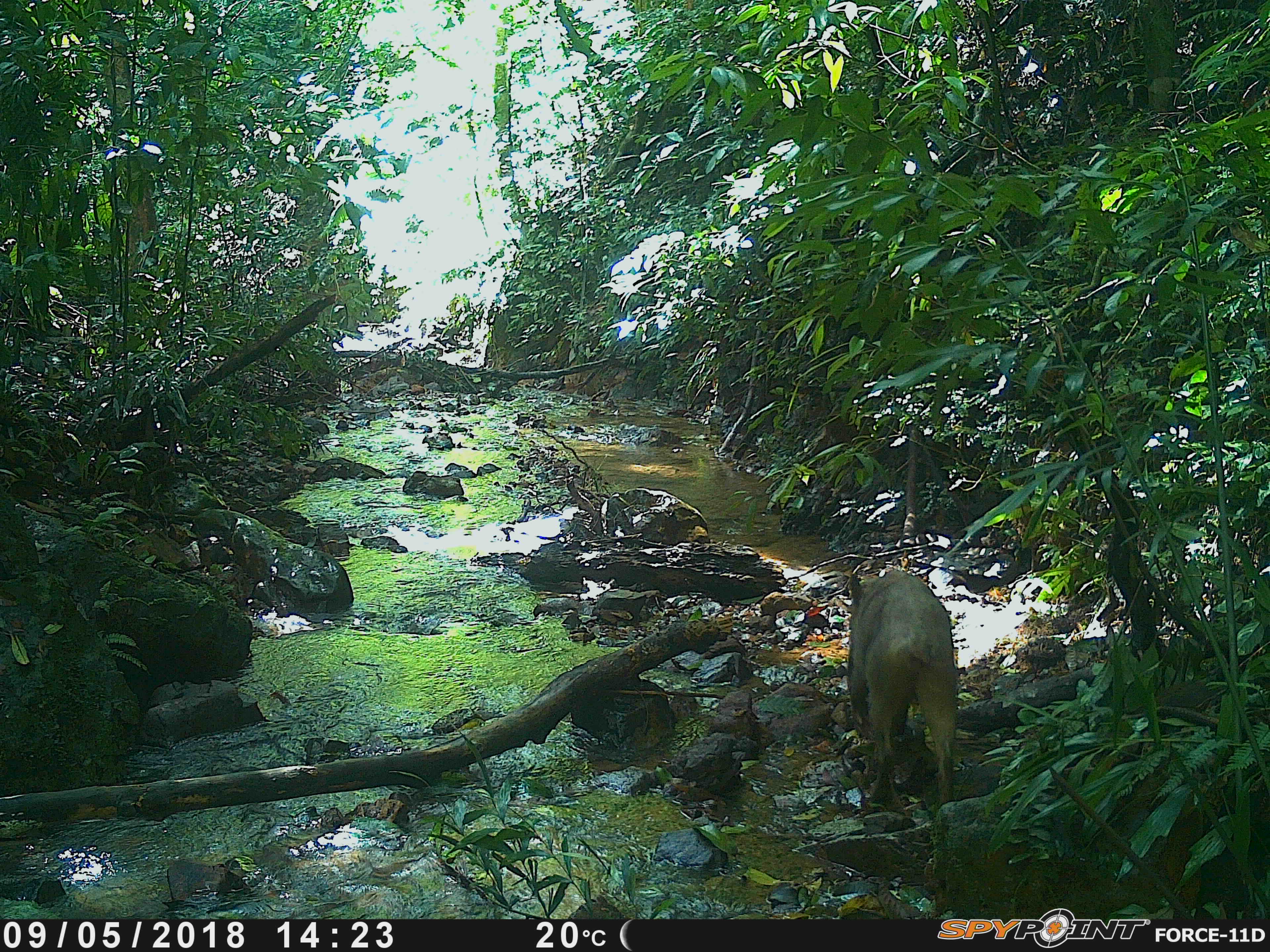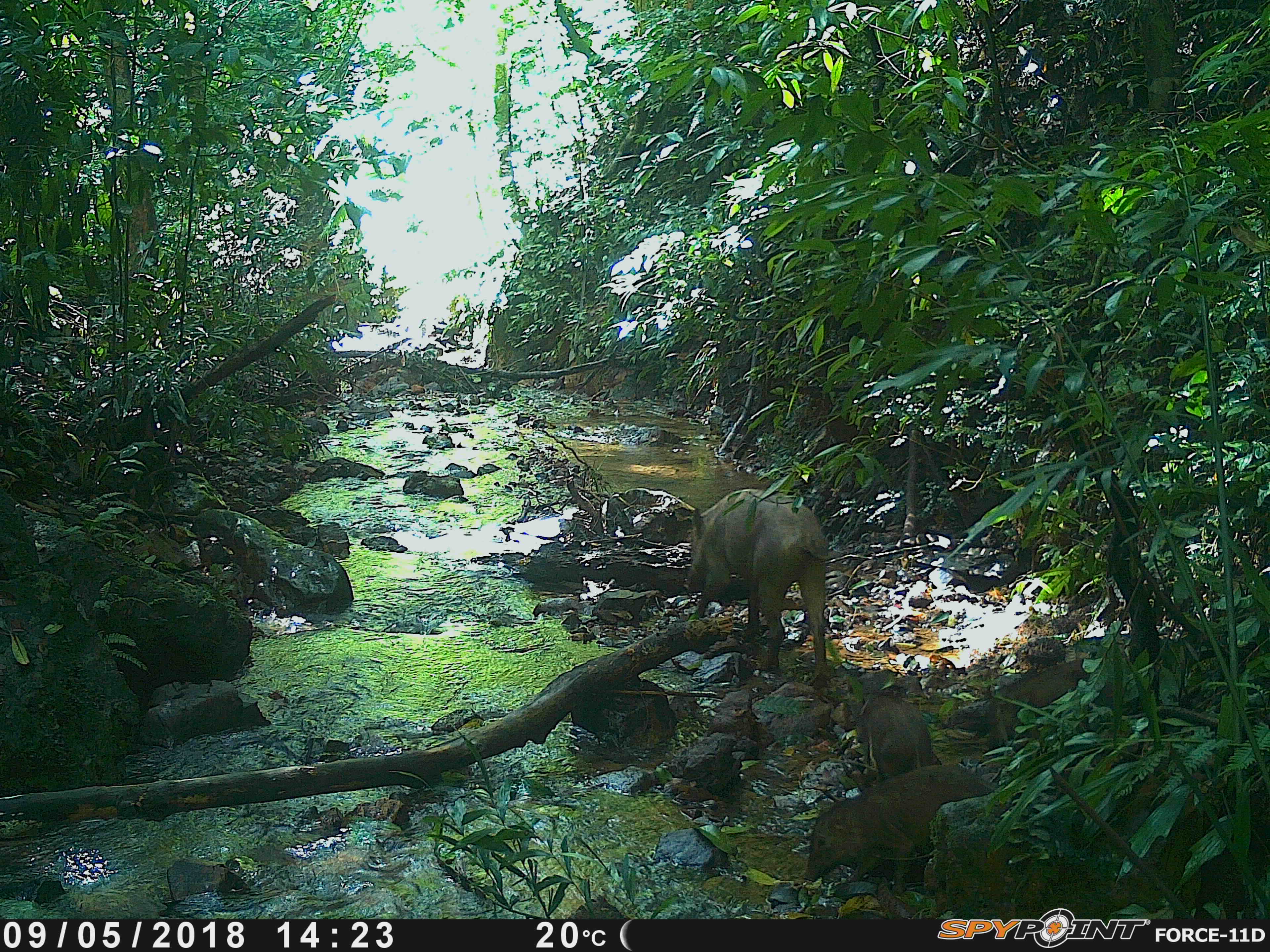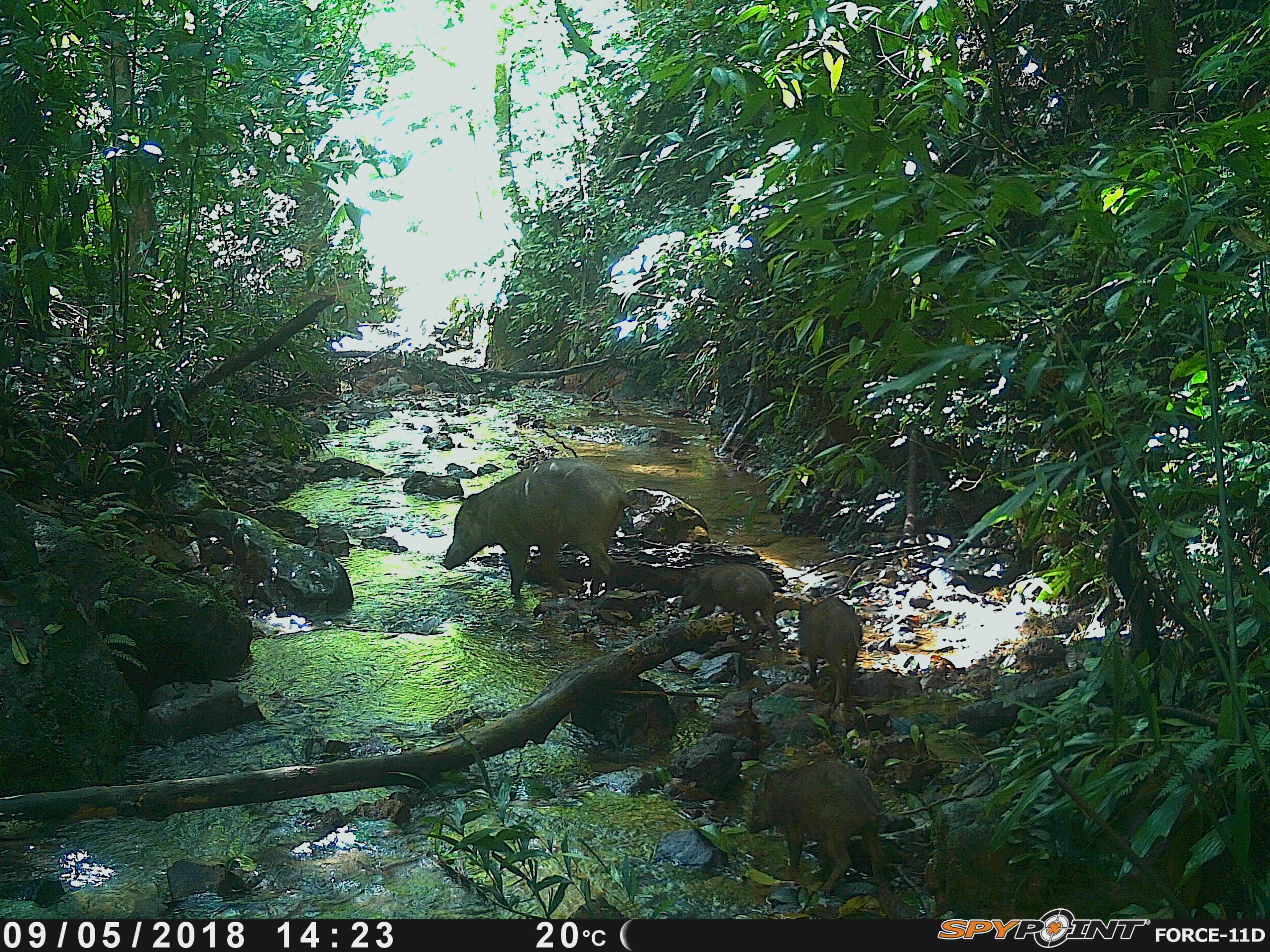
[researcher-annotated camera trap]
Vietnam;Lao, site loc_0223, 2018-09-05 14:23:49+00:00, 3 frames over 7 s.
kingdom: Animalia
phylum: Chordata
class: Mammalia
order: Artiodactyla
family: Suidae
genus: Sus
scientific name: Sus scrofa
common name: eurasian wild pig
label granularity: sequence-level